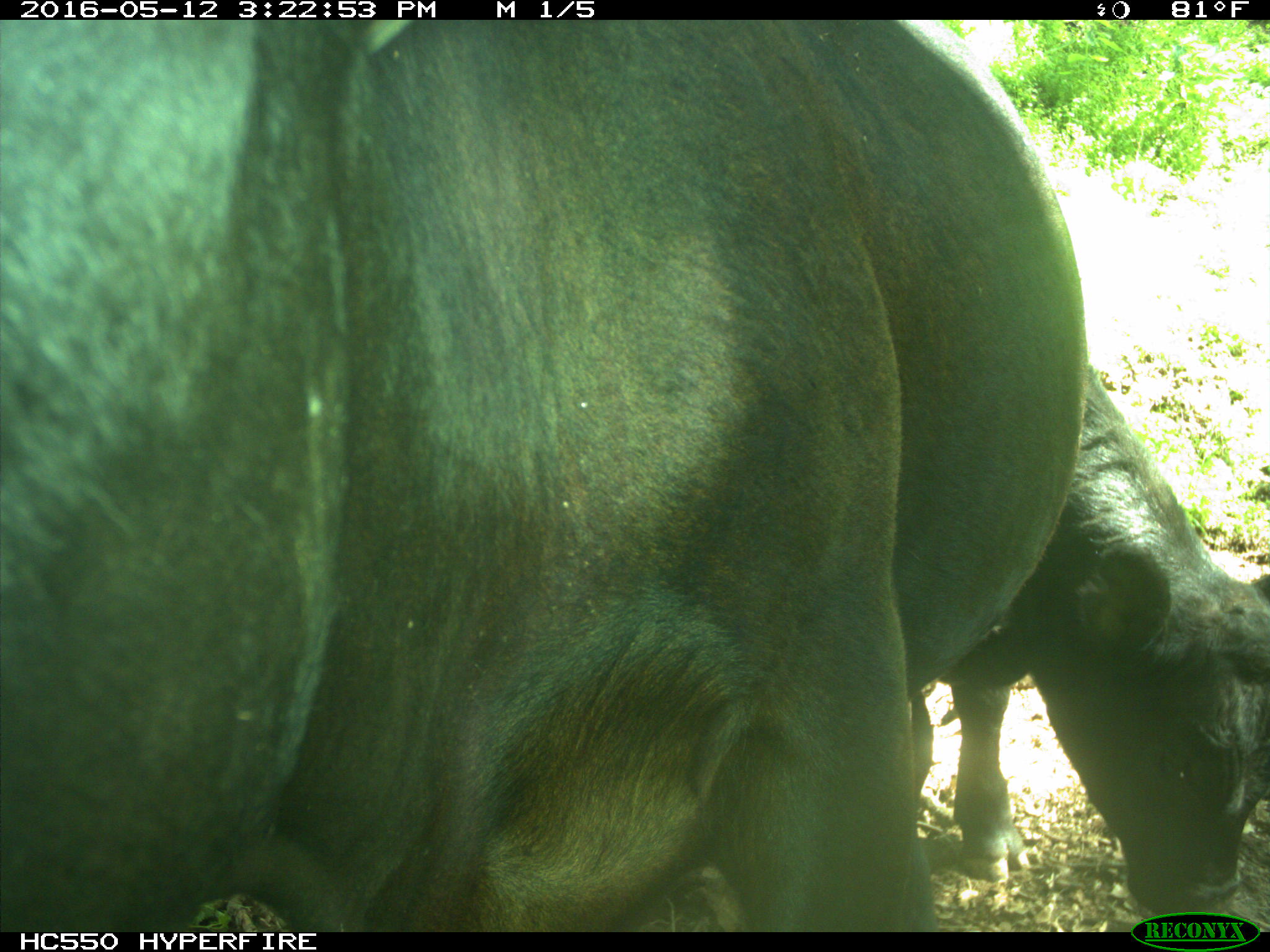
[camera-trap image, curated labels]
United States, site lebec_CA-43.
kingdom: Animalia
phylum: Chordata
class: Mammalia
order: Artiodactyla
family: Bovidae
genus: Bos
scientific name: Bos taurus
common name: domestic cow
Bos taurus (domestic cow).